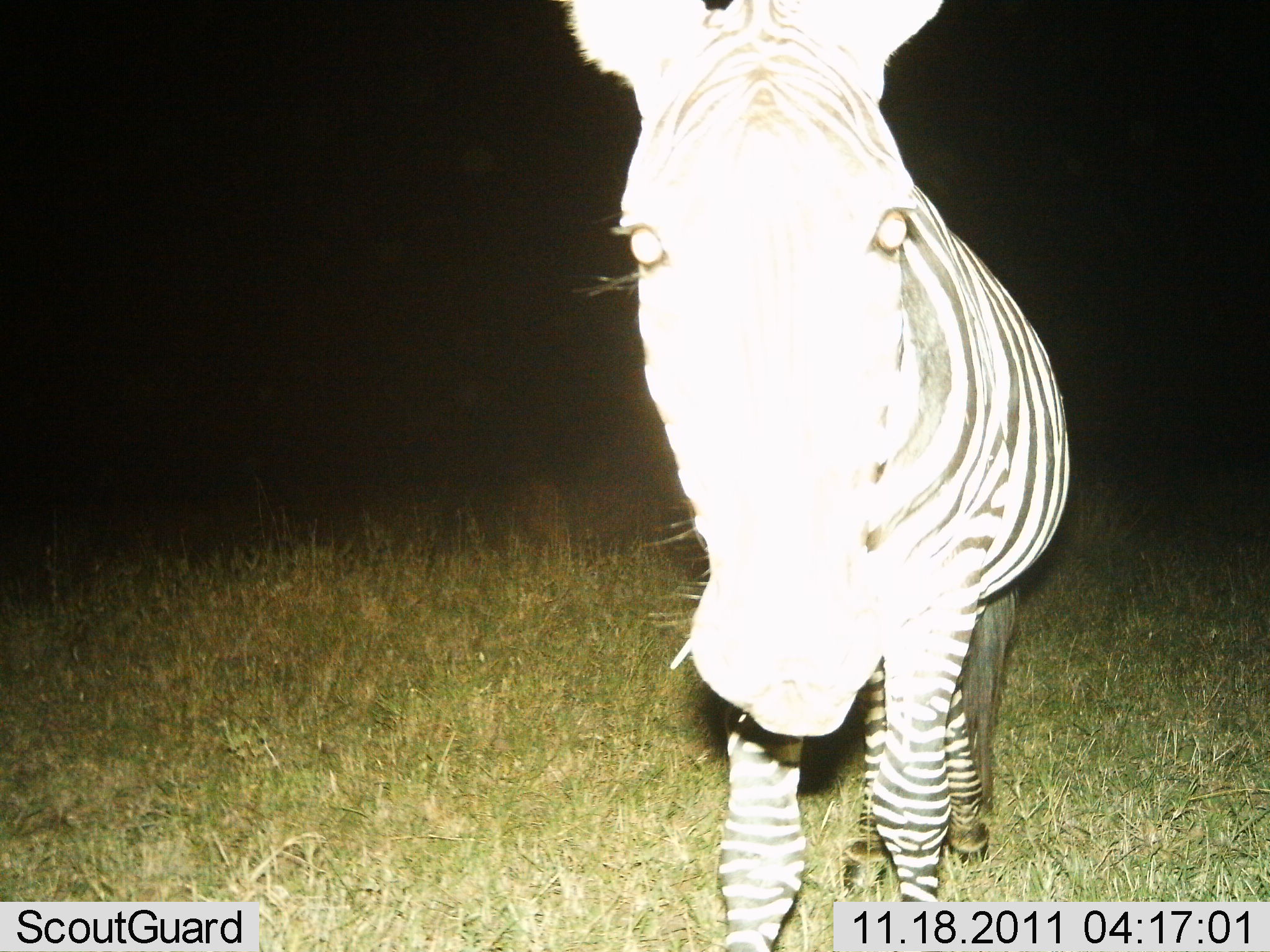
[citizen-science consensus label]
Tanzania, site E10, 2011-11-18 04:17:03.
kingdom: Animalia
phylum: Chordata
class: Mammalia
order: Perissodactyla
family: Equidae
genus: Equus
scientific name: Equus quagga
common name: plains zebra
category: zebra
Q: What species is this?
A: Zebra (plains zebra) (Equus quagga).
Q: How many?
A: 1.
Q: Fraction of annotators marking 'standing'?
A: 100%.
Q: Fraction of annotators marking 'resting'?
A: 0%.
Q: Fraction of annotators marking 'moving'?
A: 8%.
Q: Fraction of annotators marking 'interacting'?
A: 0%.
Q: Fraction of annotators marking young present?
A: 0%.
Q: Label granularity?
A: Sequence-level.